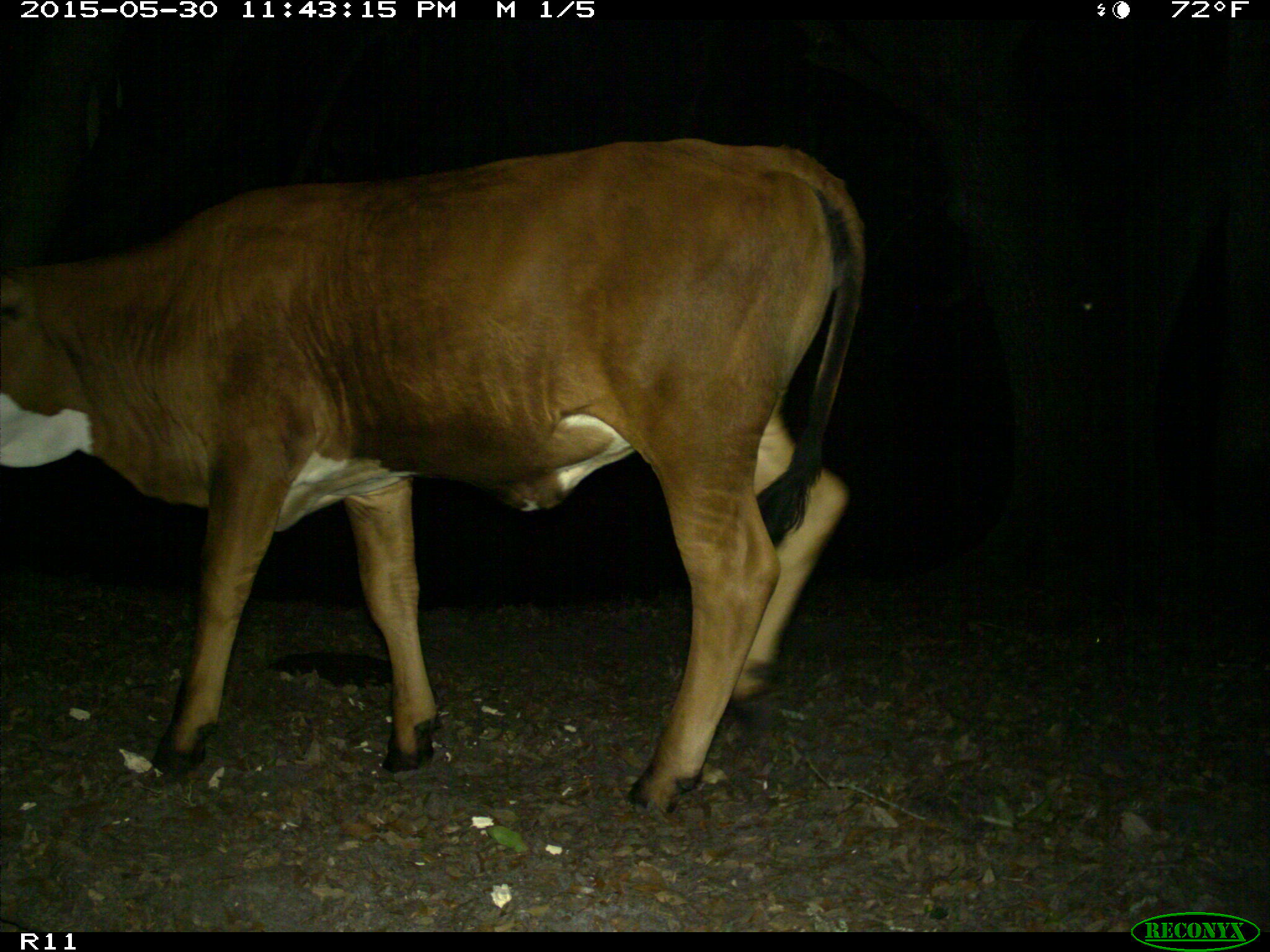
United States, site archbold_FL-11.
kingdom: Animalia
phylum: Chordata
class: Mammalia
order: Artiodactyla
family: Bovidae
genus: Bos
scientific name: Bos taurus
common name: domestic cow